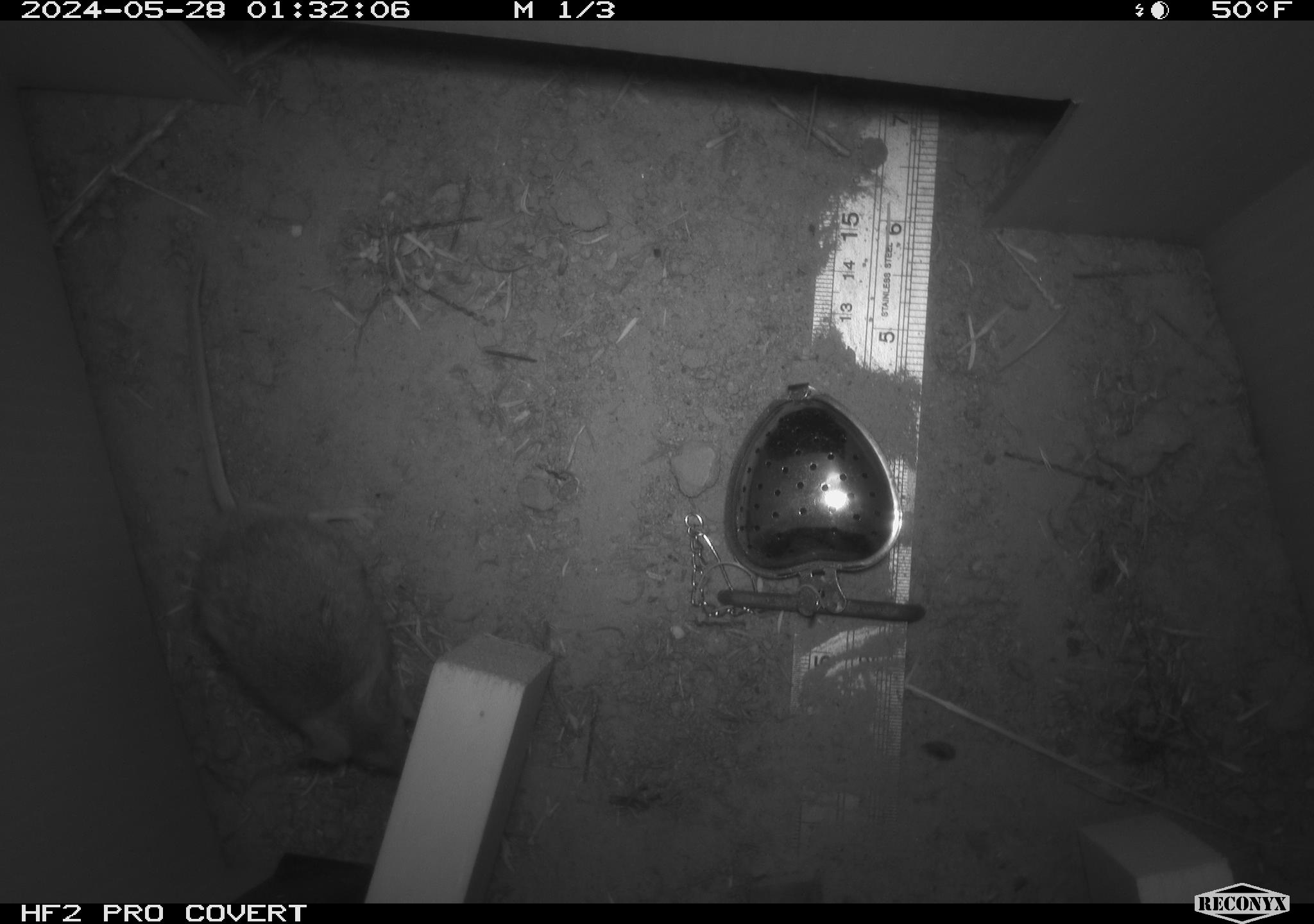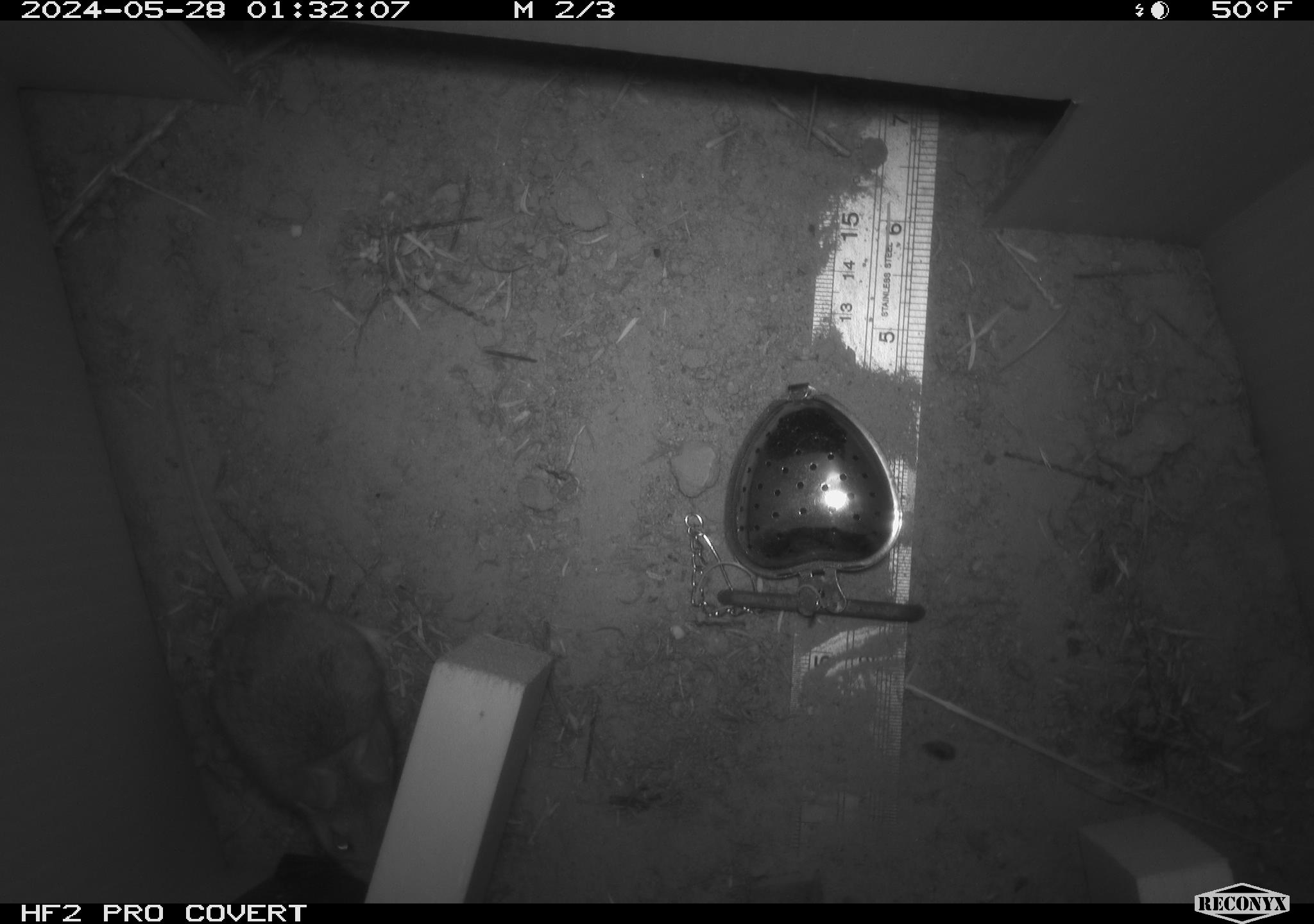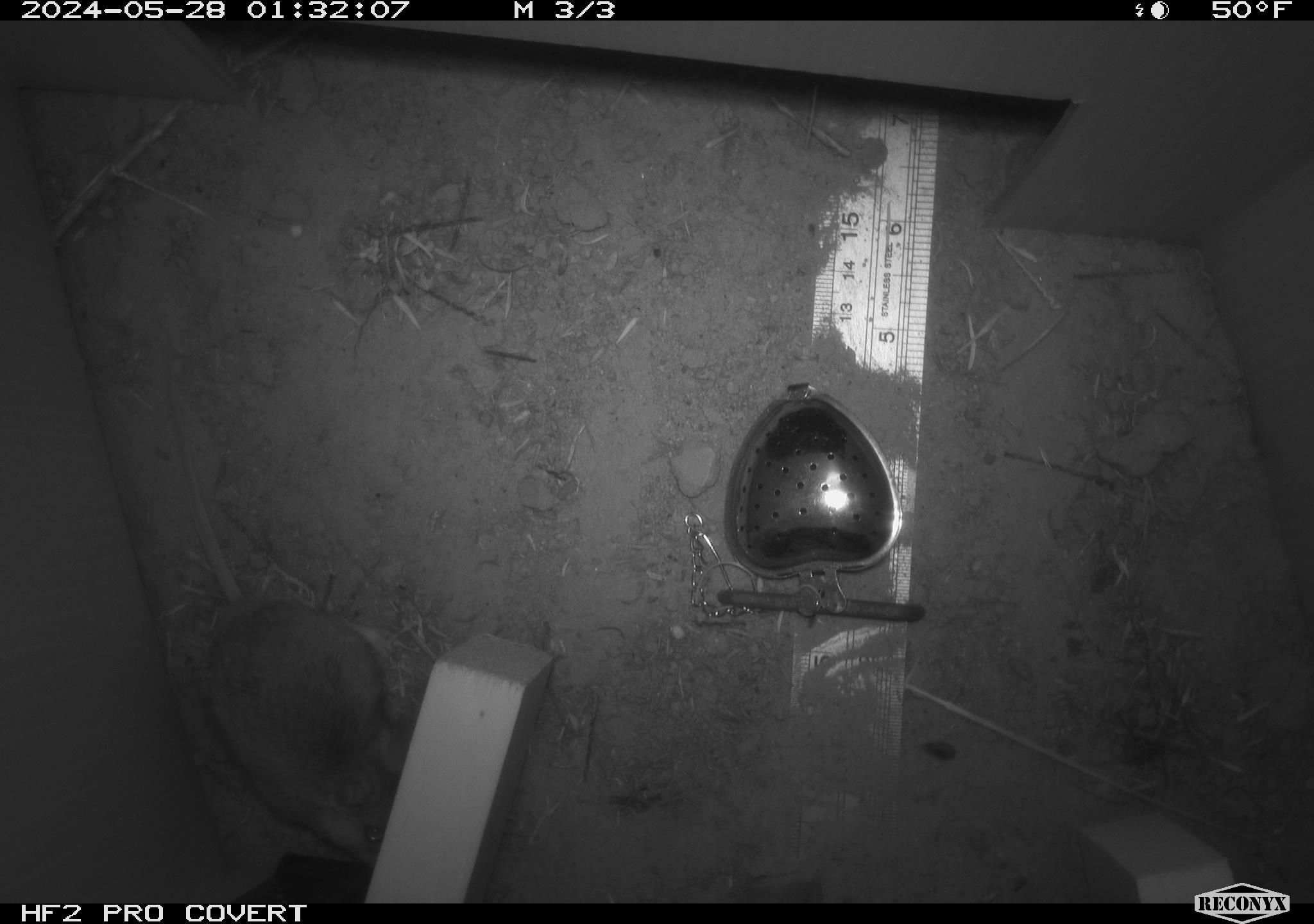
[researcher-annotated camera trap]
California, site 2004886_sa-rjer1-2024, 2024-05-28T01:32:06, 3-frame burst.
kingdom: Animalia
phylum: Chordata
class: Mammalia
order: Rodentia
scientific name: Rodentia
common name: mouse species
Mouse species (Rodentia).